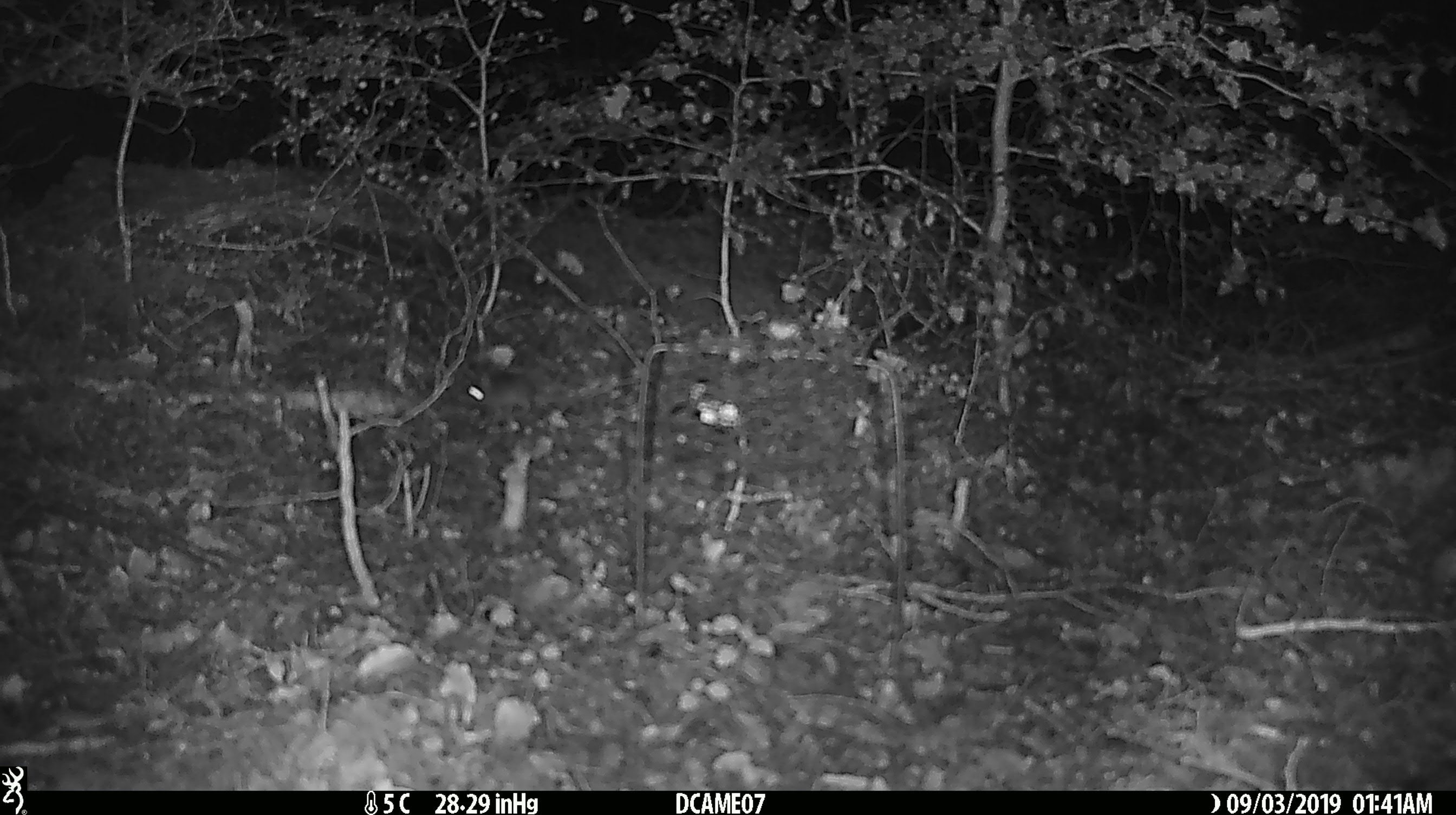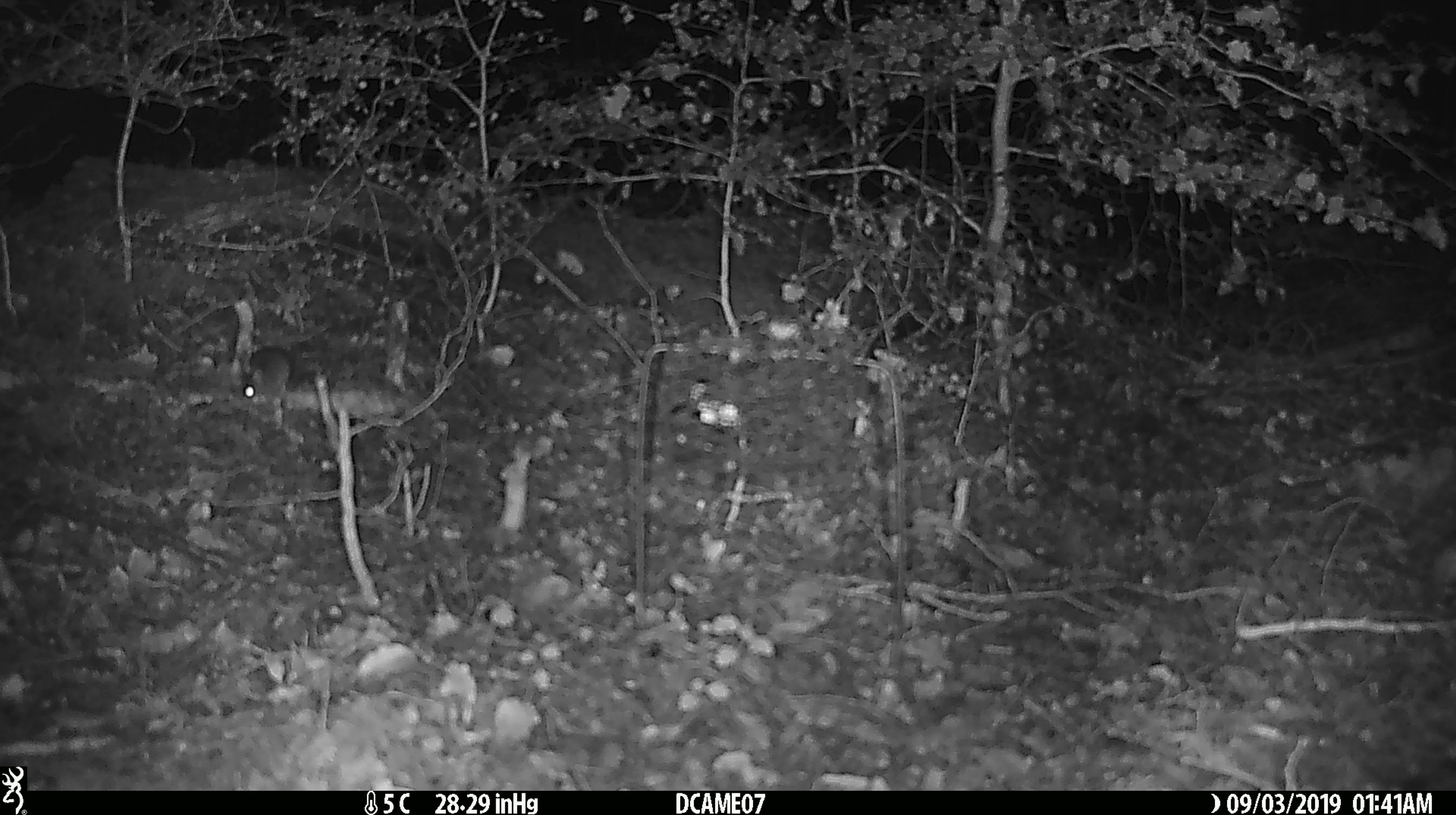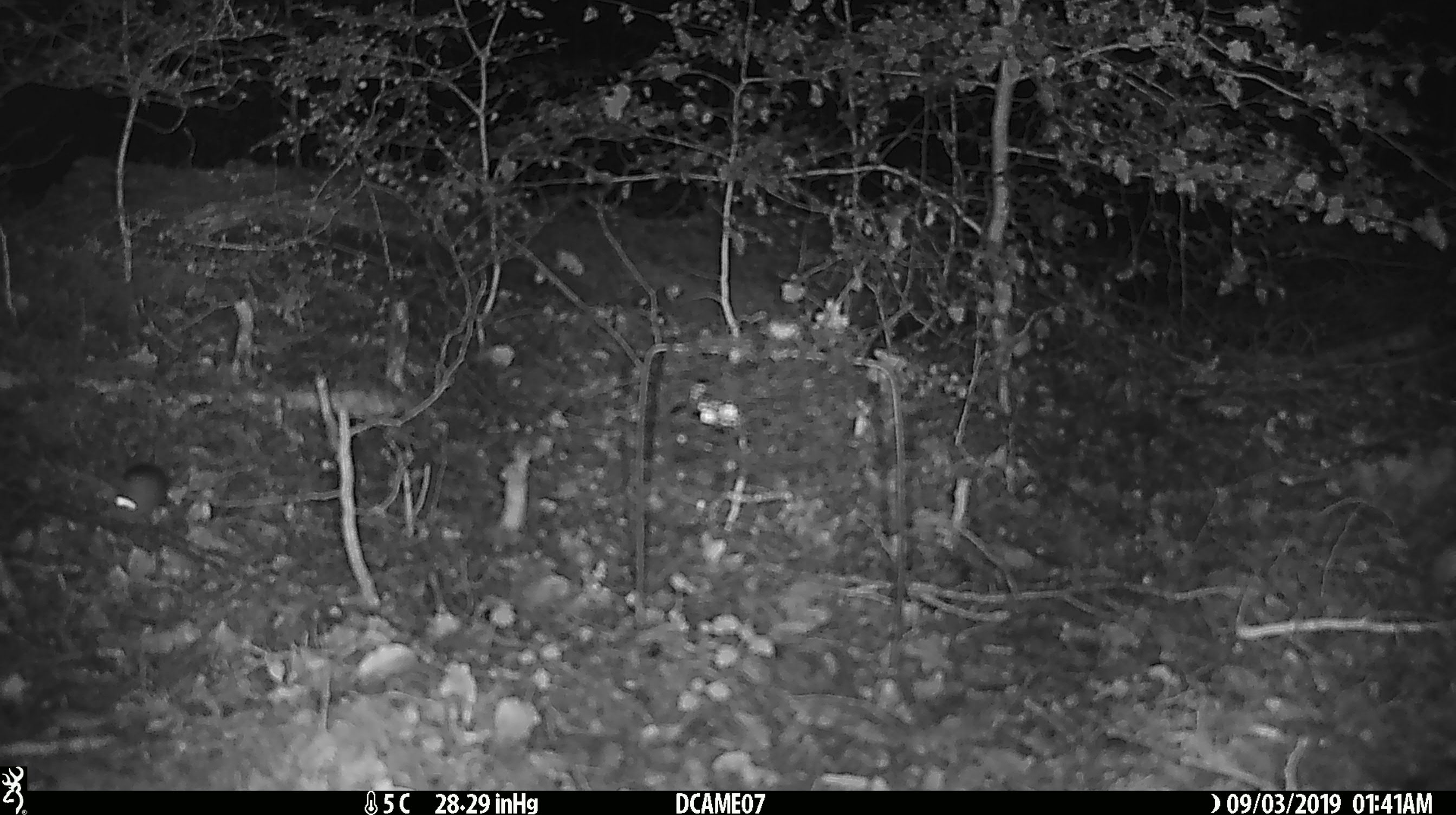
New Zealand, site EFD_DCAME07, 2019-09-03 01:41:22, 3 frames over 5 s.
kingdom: Animalia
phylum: Chordata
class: Mammalia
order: Rodentia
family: Muridae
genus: Mus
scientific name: Mus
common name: mouse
Mouse (Mus).